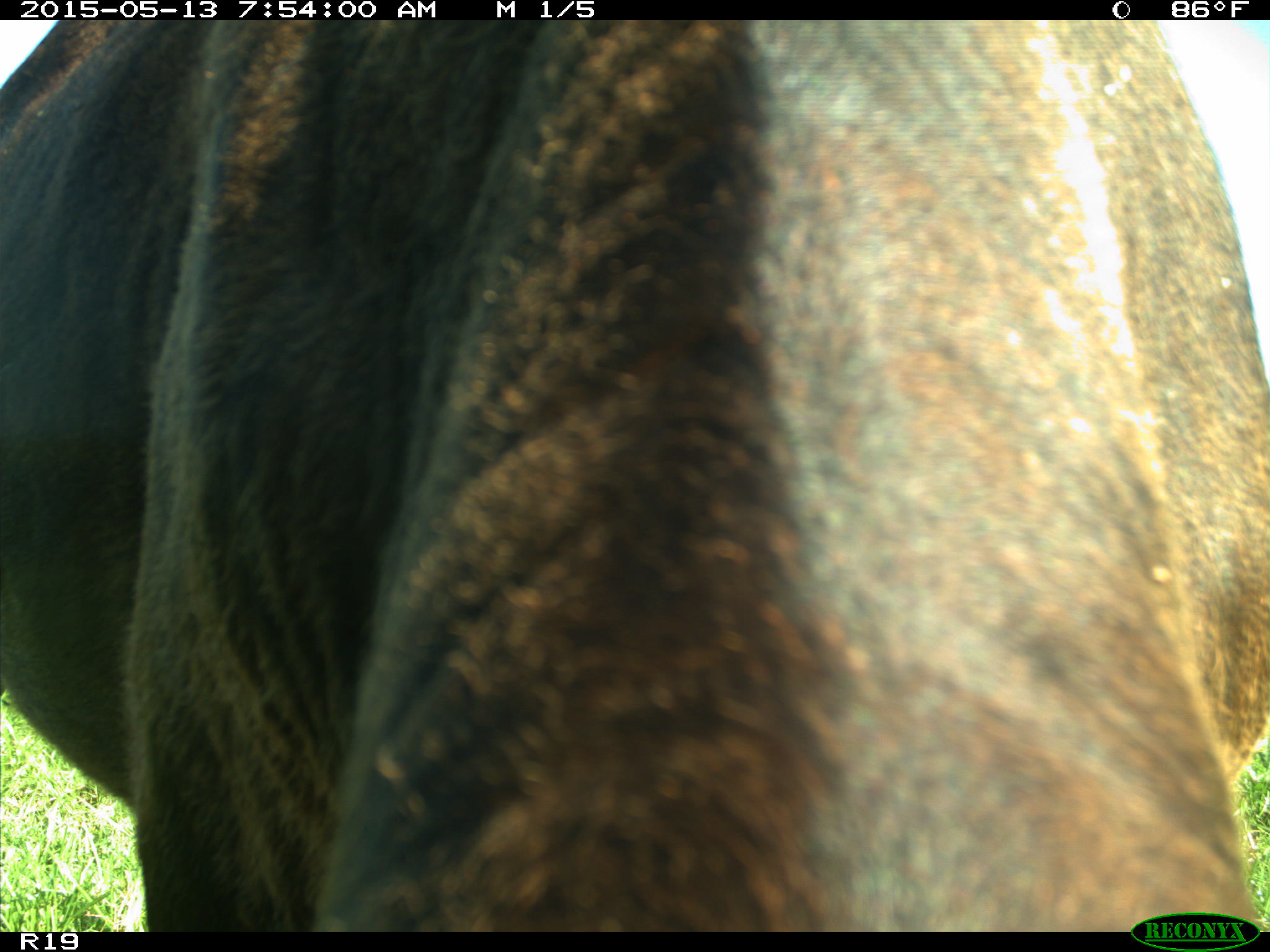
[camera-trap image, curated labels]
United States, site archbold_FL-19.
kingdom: Animalia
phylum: Chordata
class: Mammalia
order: Artiodactyla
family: Bovidae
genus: Bos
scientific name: Bos taurus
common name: domestic cow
Bos taurus (domestic cow).